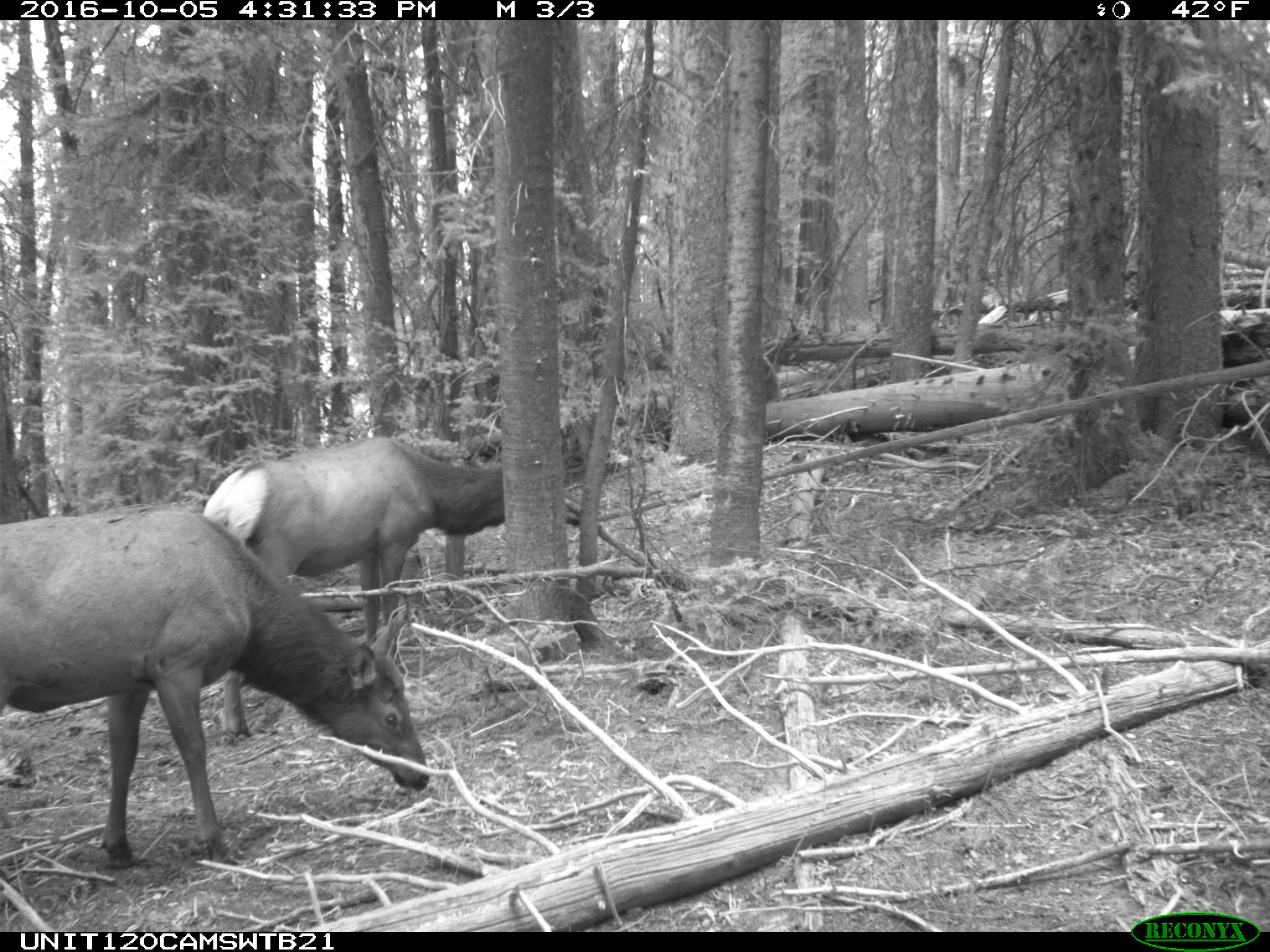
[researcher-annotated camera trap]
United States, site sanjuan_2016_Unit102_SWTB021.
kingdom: Animalia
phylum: Chordata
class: Mammalia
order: Artiodactyla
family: Cervidae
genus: Cervus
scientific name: Cervus elaphus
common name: red deer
Cervus elaphus (red deer).